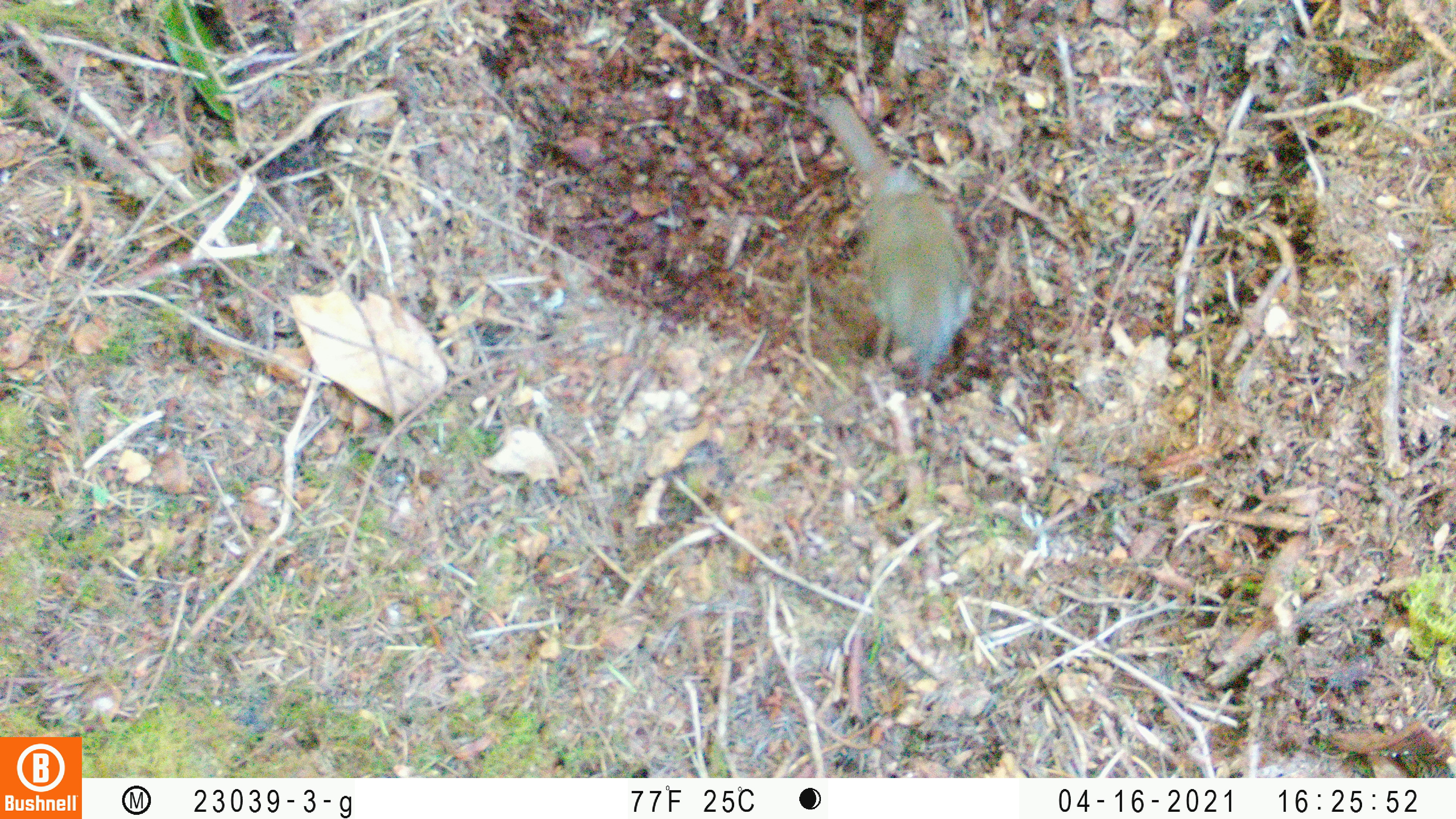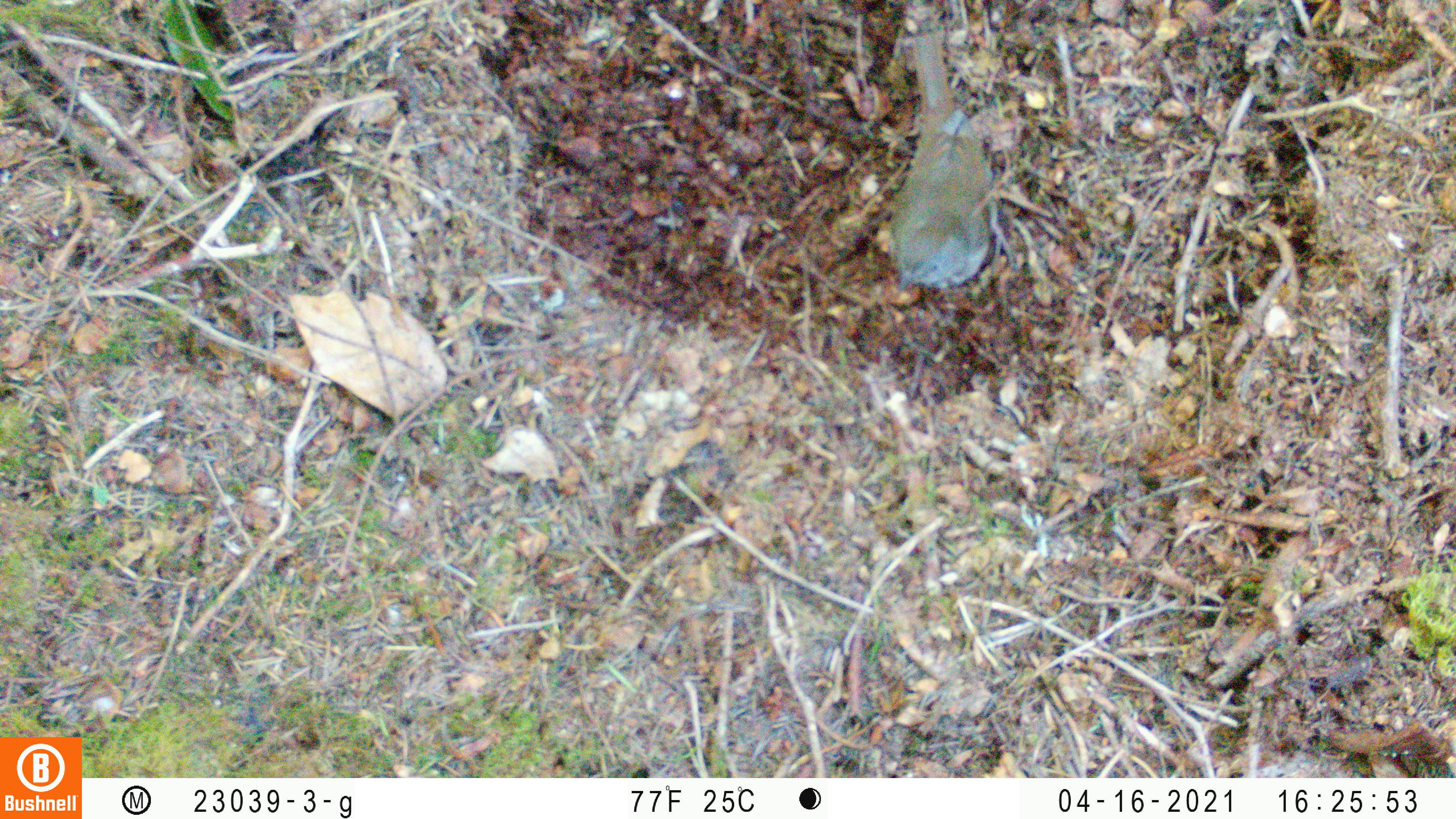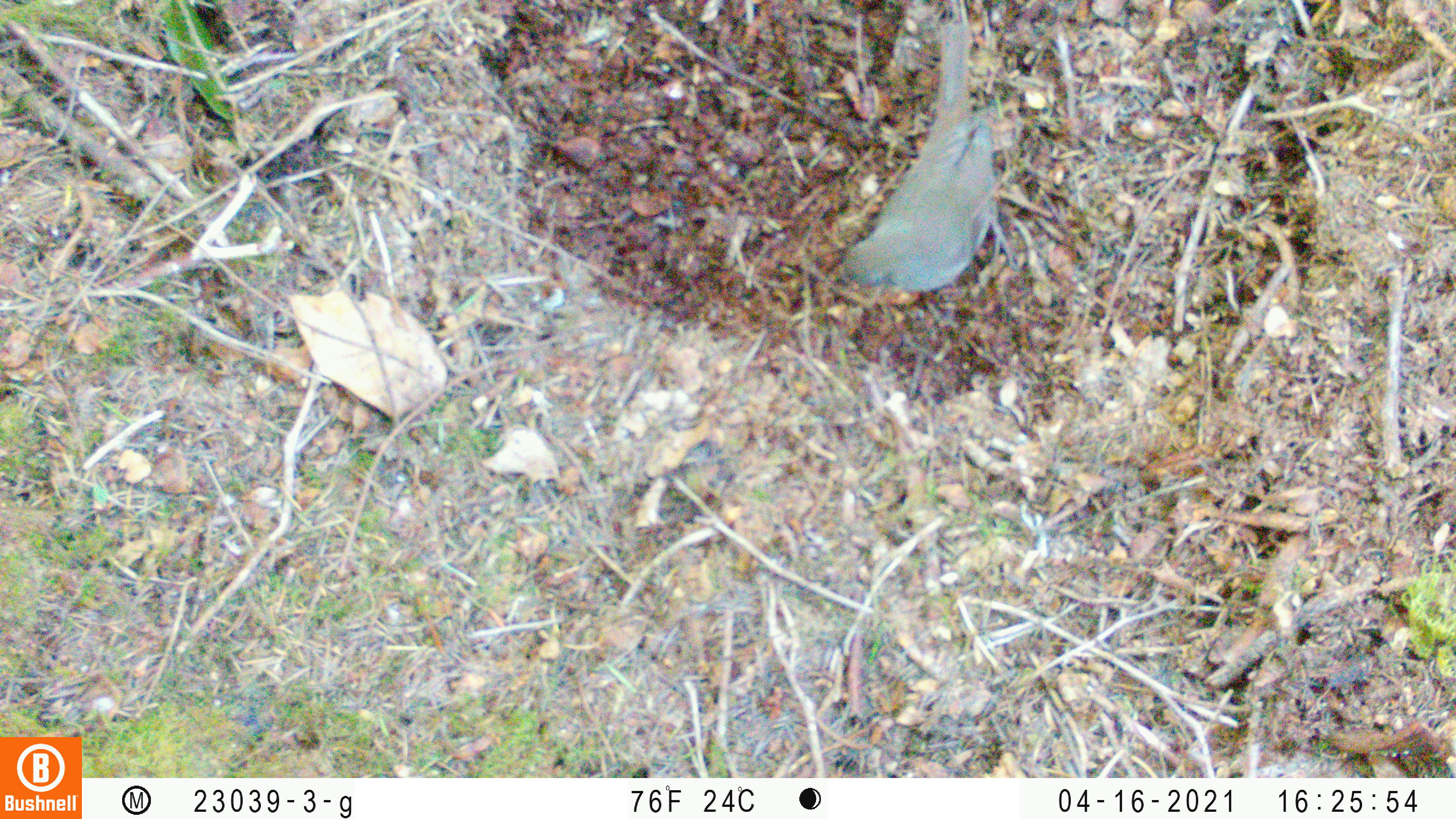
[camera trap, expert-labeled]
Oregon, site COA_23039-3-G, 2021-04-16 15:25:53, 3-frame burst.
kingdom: Animalia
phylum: Chordata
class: Aves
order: Passeriformes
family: Turdidae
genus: Catharus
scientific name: Catharus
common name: brown thrushes and nightingale-thrushes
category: catharus species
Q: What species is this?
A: Catharus species (brown thrushes and nightingale-thrushes) (Catharus).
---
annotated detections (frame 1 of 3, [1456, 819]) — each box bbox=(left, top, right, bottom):
catharus species: bbox=(797, 76, 1010, 395)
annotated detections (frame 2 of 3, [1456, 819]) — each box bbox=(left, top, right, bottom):
catharus species: bbox=(883, 15, 1028, 315)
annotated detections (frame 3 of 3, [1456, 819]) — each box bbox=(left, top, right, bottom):
catharus species: bbox=(817, 7, 1053, 333)